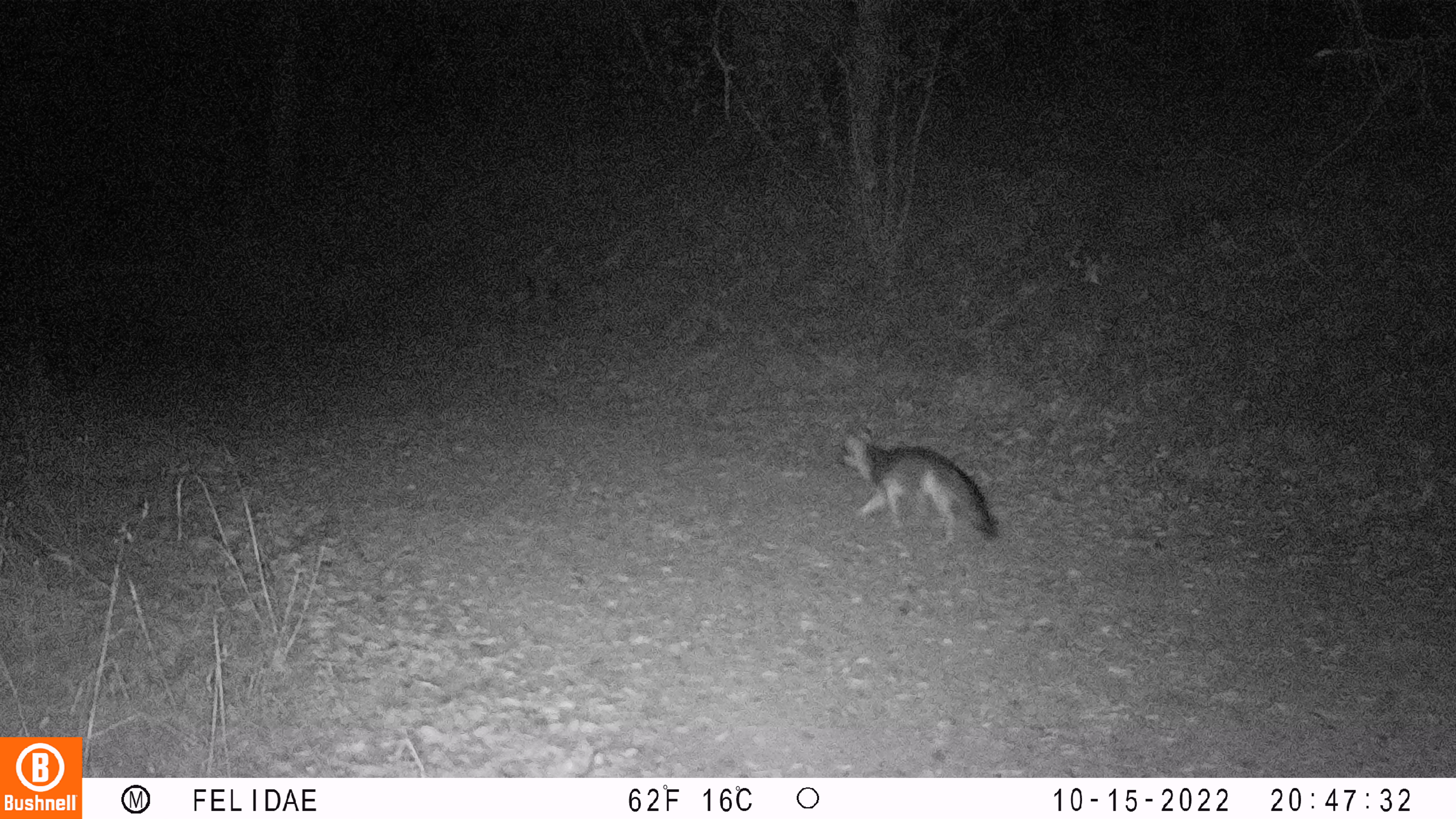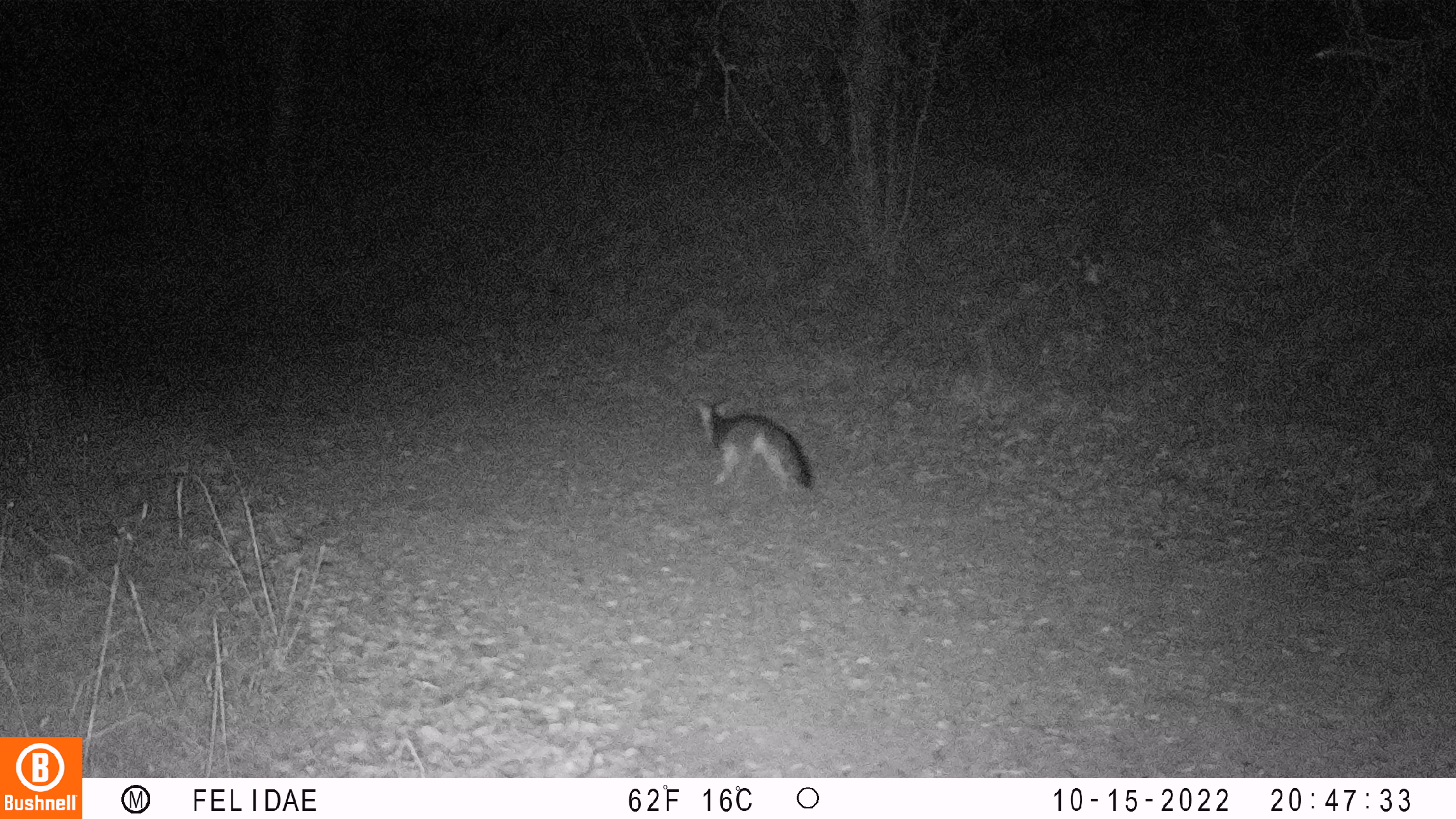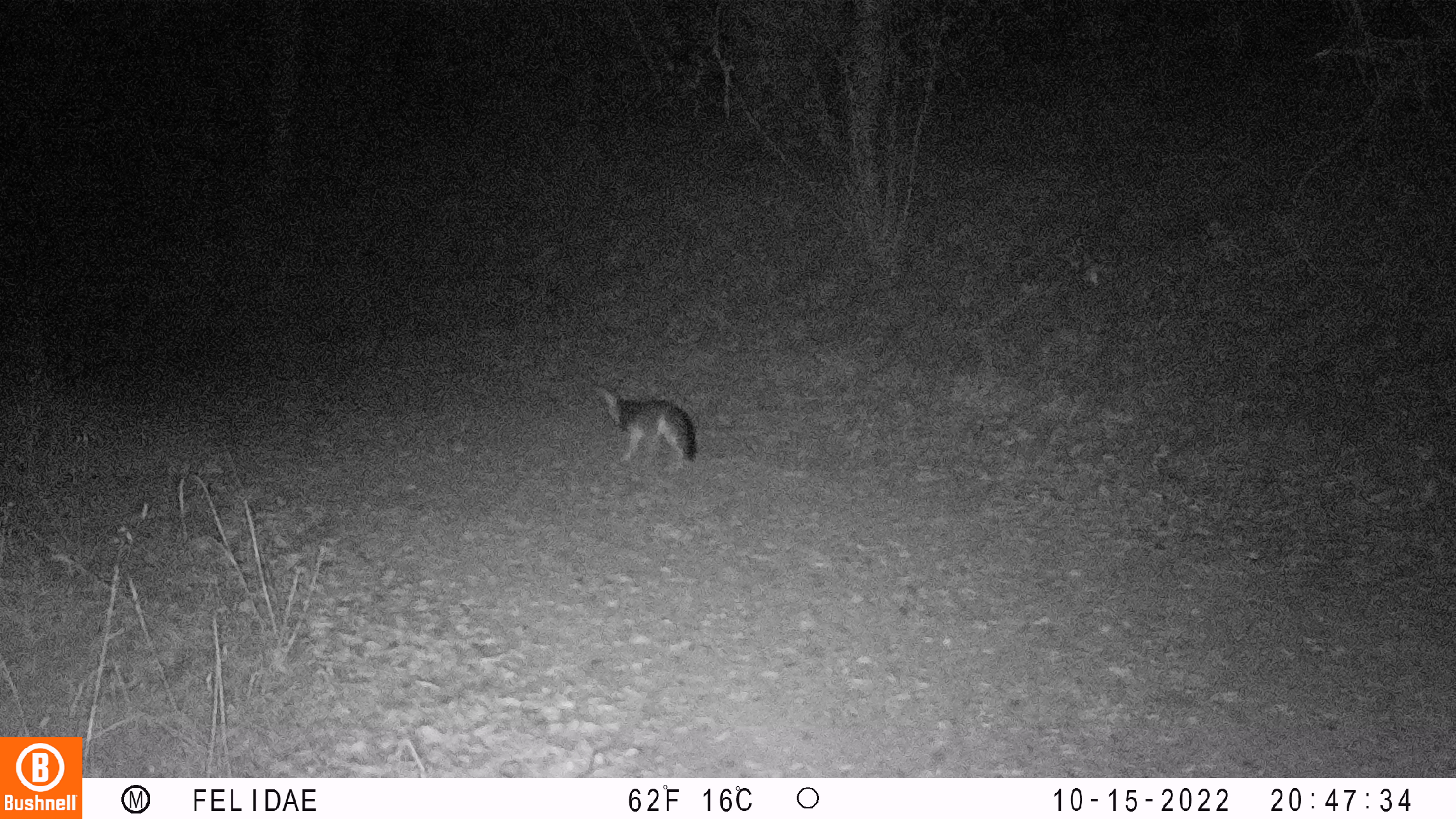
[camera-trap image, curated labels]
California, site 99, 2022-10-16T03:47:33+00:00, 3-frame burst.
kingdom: Animalia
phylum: Chordata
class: Mammalia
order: Carnivora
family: Canidae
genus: Urocyon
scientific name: Urocyon cinereoargenteus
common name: gray fox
Gray fox (Urocyon cinereoargenteus).